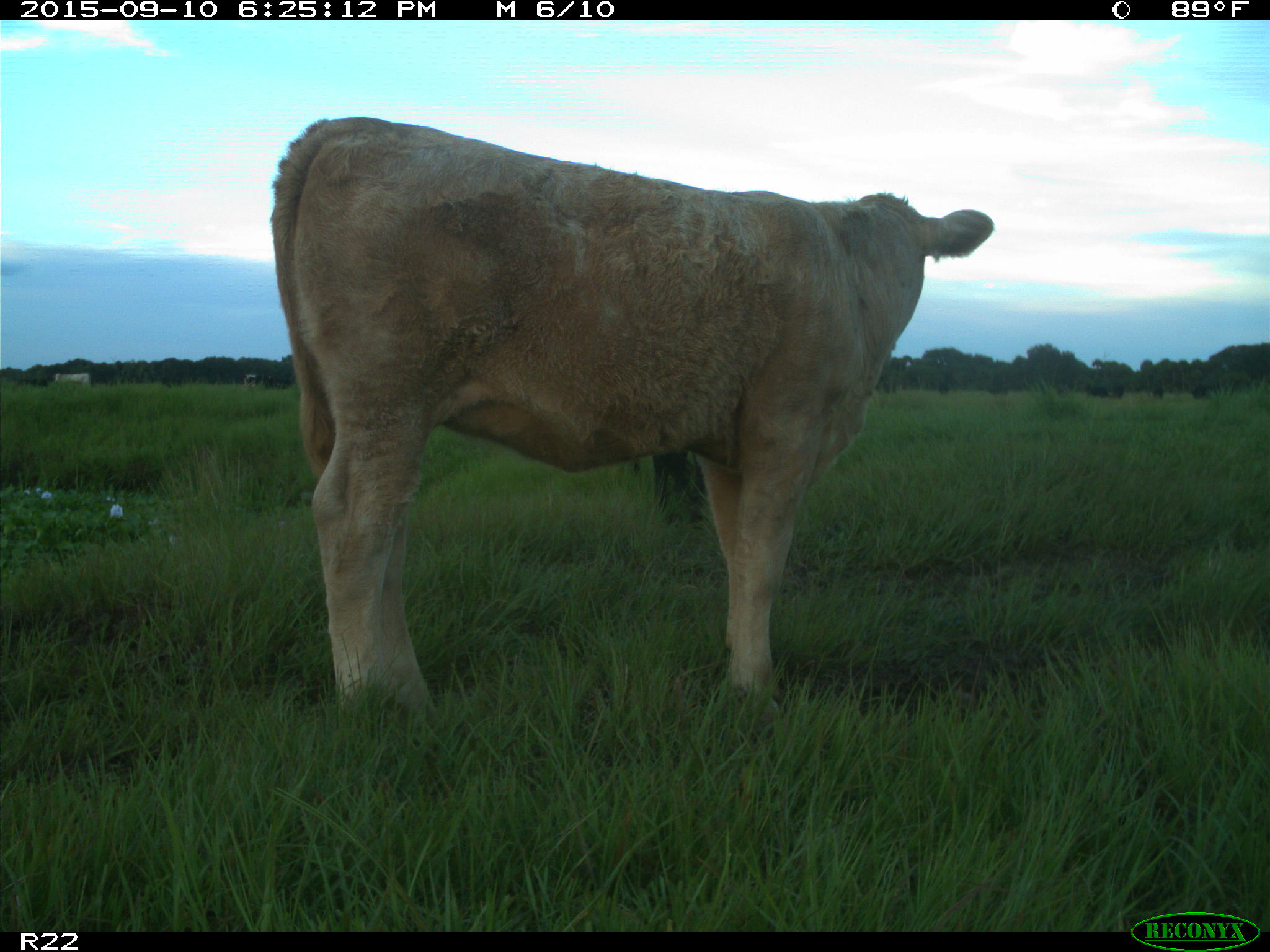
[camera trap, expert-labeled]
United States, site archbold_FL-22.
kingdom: Animalia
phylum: Chordata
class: Mammalia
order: Artiodactyla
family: Bovidae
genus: Bos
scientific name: Bos taurus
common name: domestic cow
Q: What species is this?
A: Bos taurus (domestic cow).